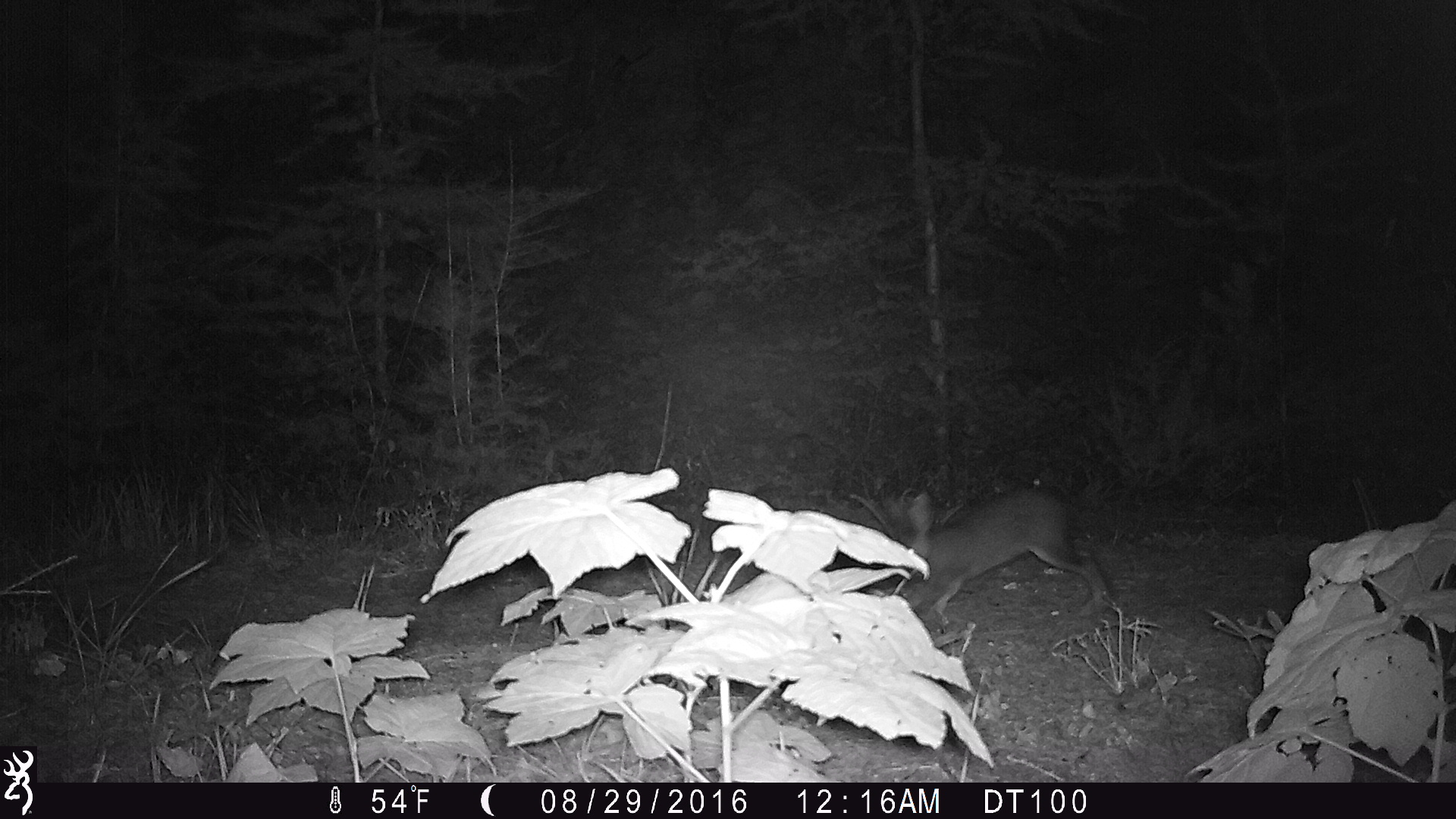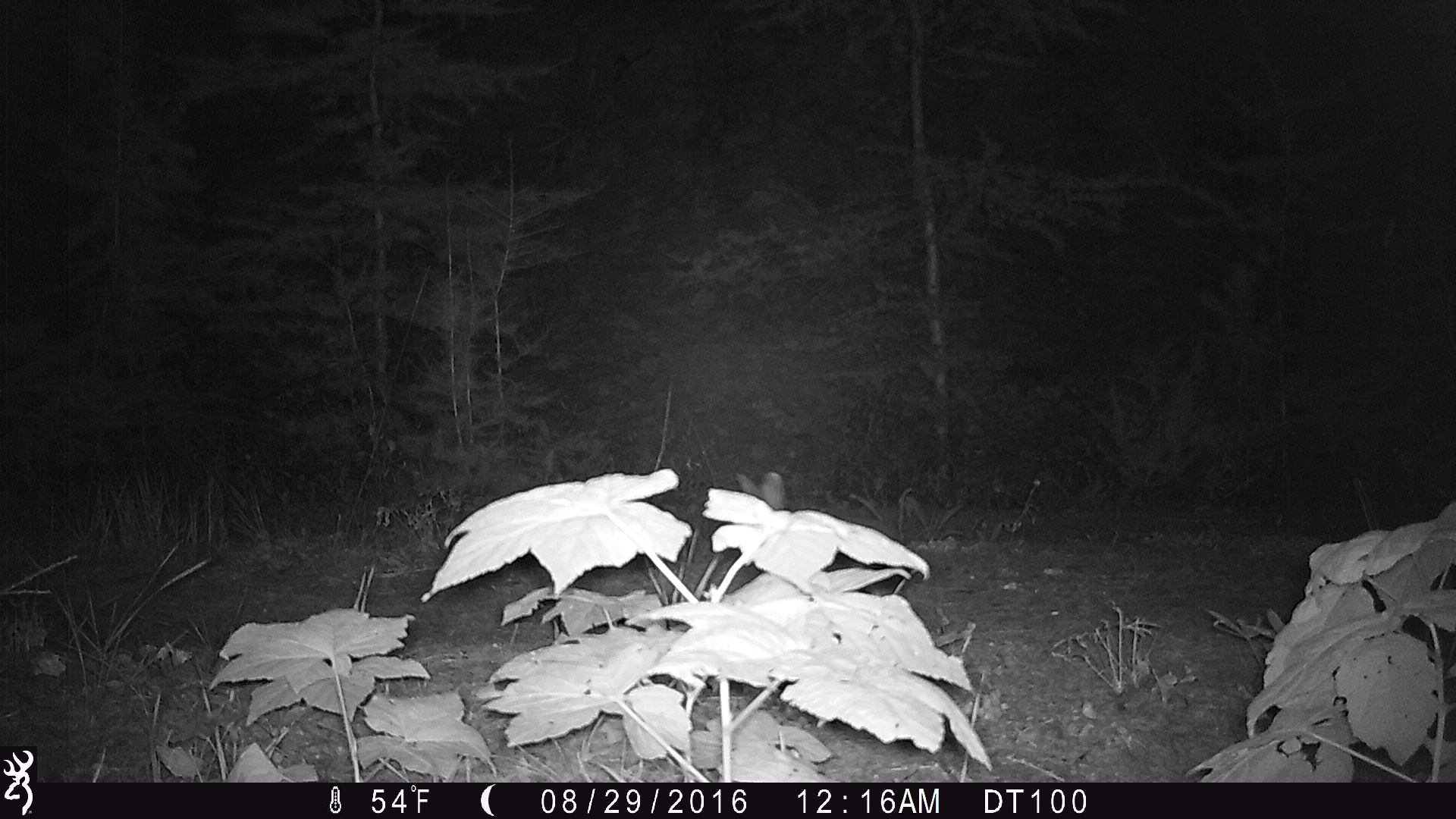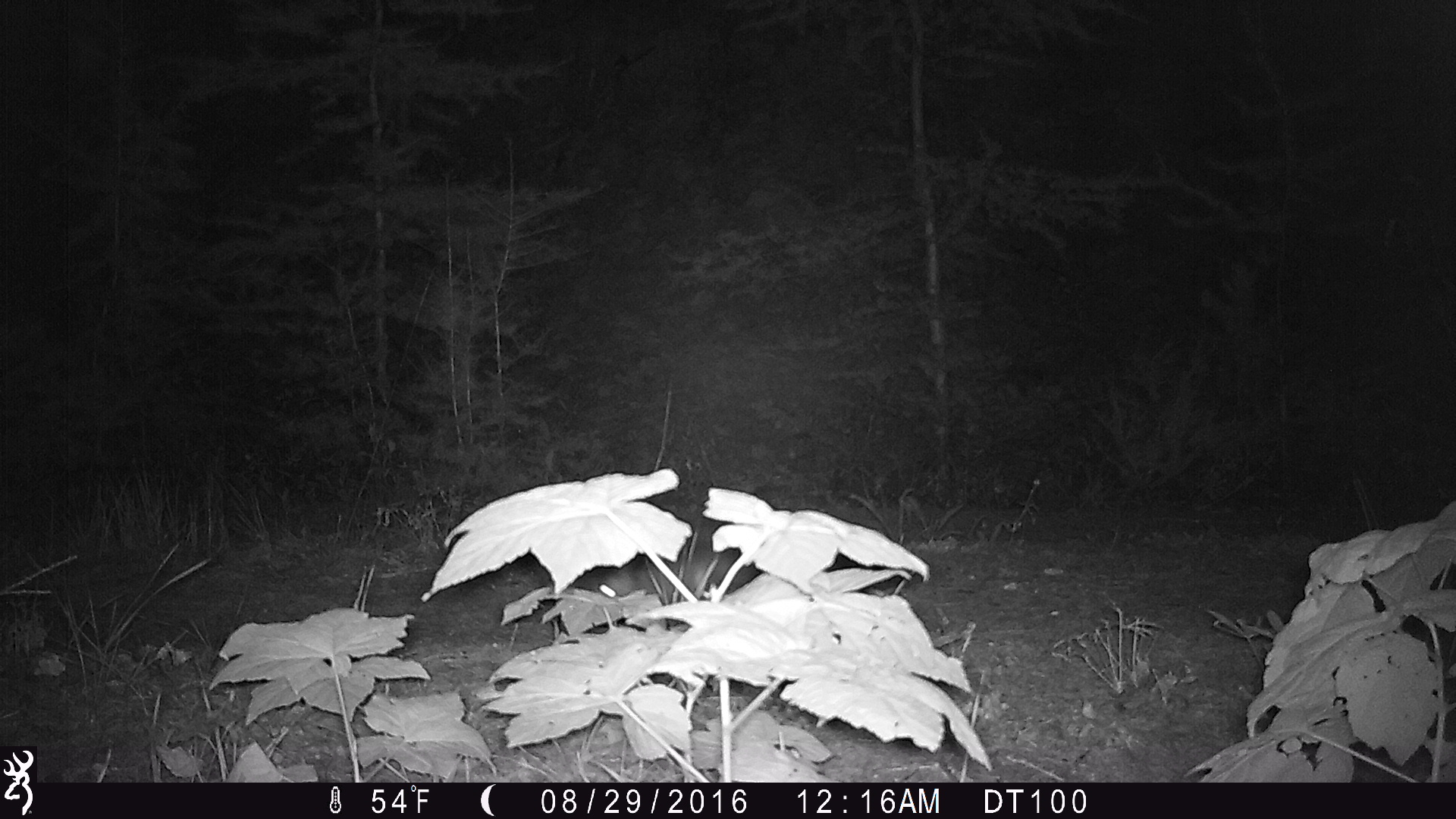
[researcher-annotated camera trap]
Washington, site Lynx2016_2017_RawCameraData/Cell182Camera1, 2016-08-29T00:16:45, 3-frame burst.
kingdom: Animalia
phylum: Chordata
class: Mammalia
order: Lagomorpha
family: Leporidae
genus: Lepus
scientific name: Lepus americanus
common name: snowshoe hare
Lepus americanus (snowshoe hare). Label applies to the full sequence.